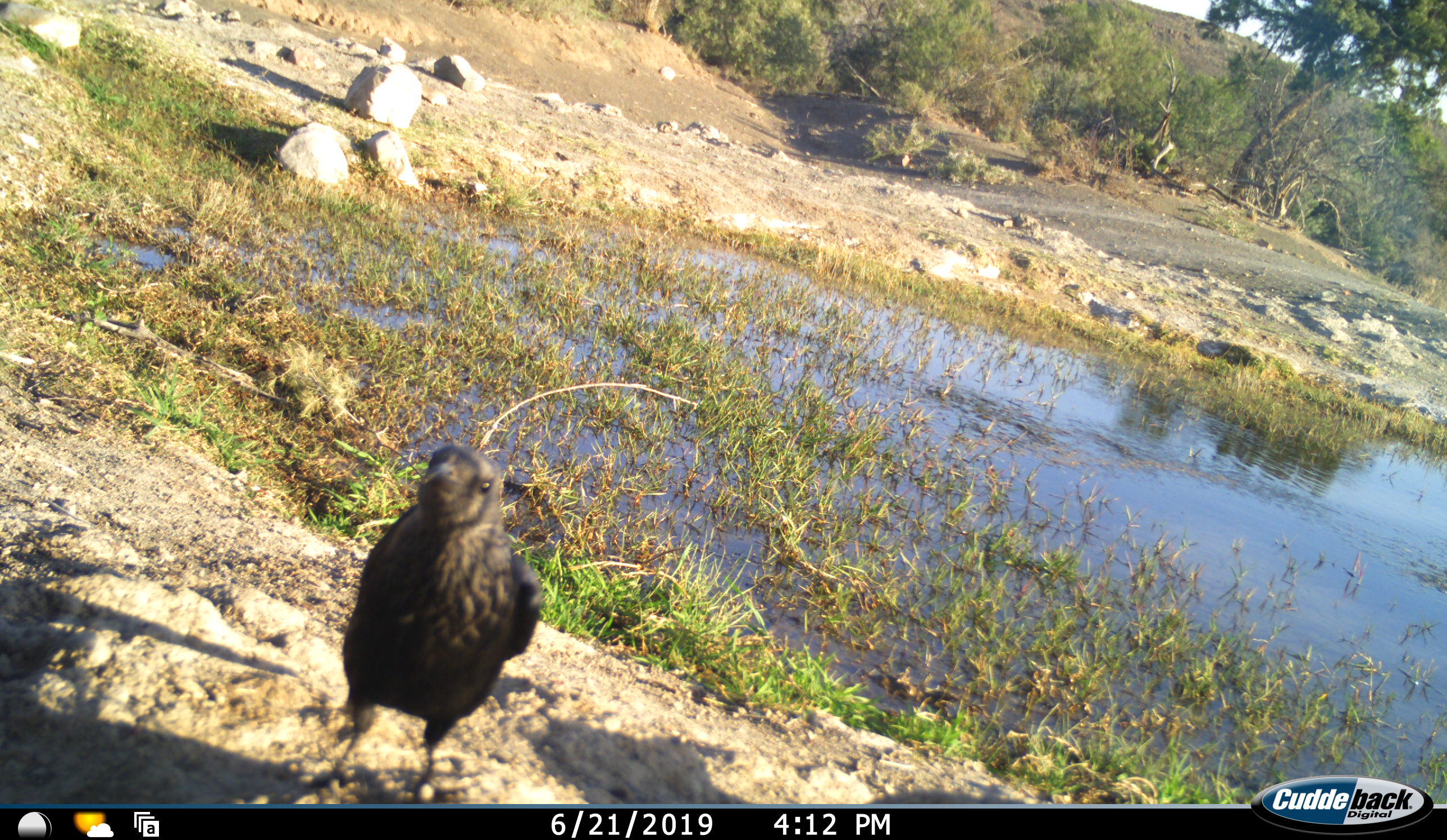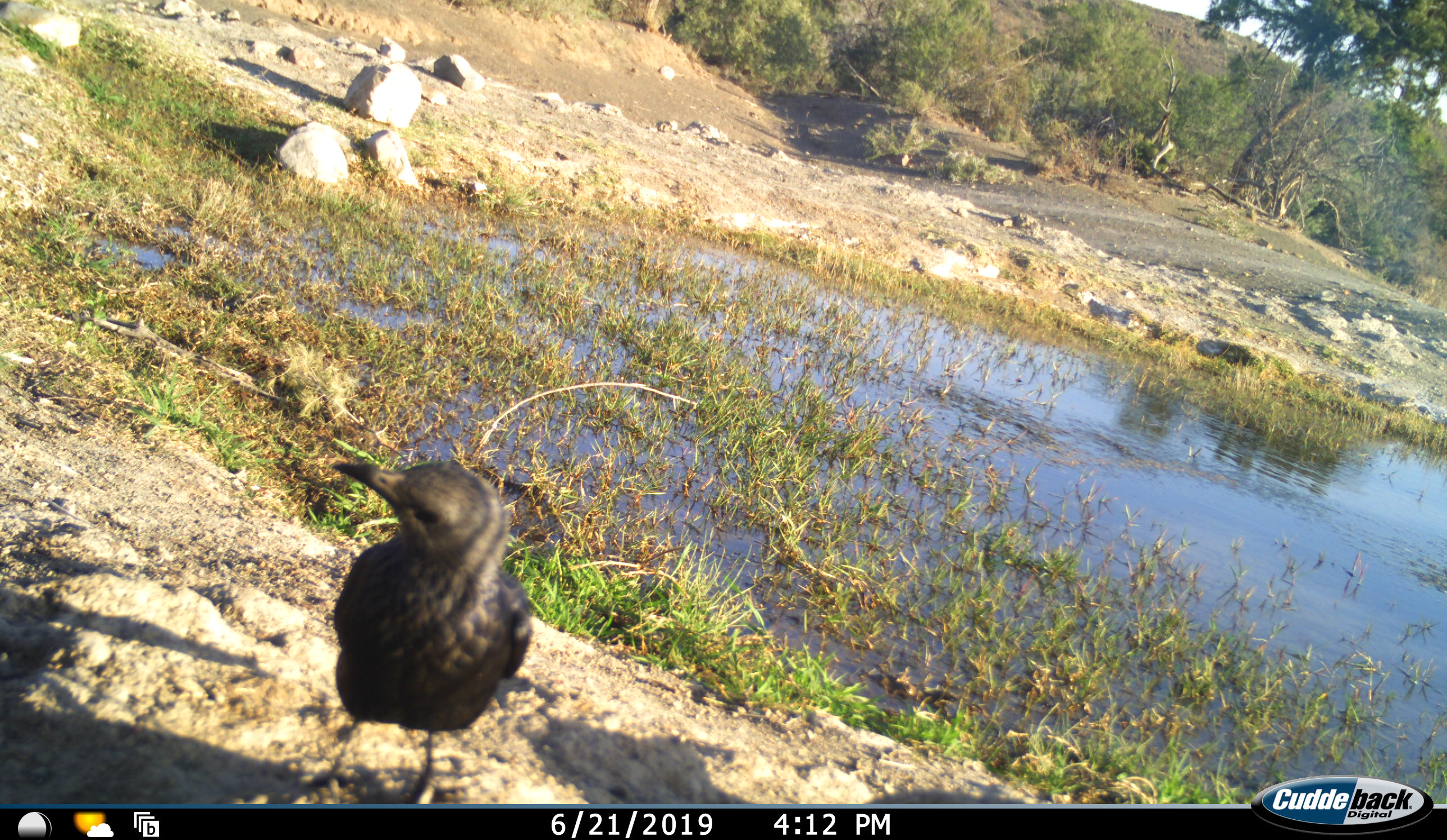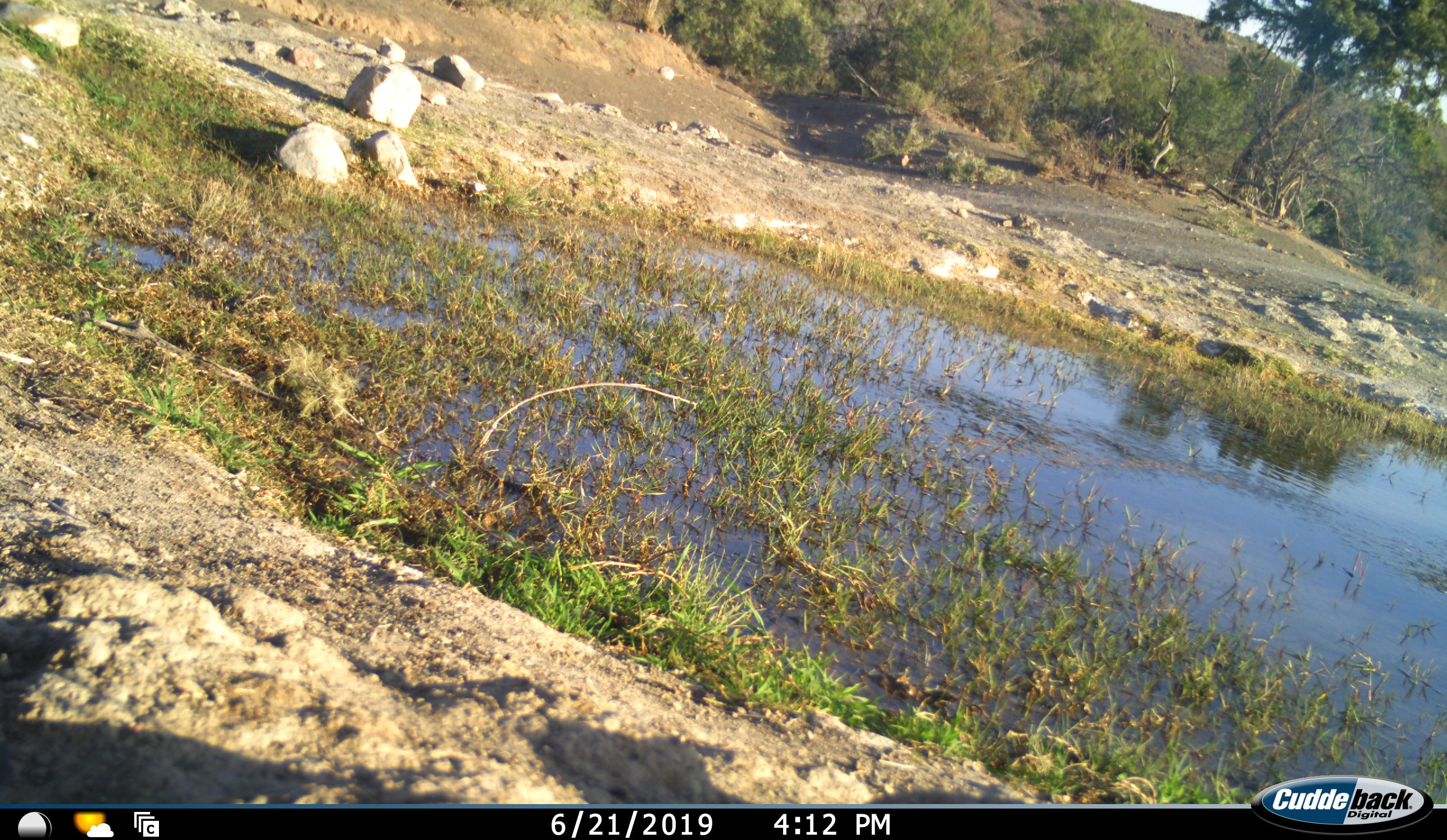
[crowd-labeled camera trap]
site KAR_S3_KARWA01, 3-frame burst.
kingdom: Animalia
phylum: Chordata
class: Aves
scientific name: Aves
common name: bird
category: birdother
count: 1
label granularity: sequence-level